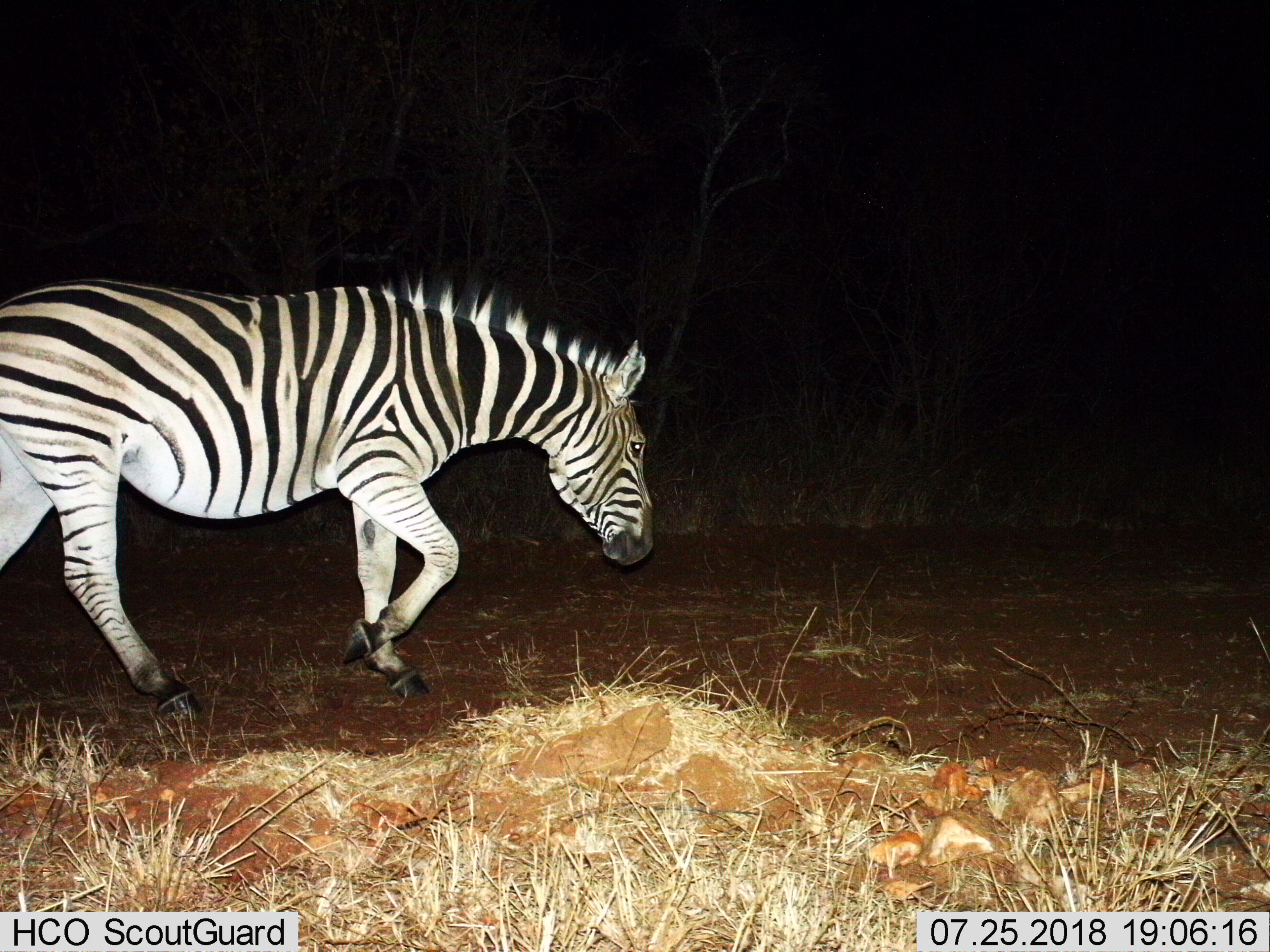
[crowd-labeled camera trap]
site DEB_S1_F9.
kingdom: Animalia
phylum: Chordata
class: Mammalia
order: Perissodactyla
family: Equidae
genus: Equus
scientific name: Equus quagga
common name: plains zebra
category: zebraplains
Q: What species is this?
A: Zebraplains (plains zebra) (Equus quagga).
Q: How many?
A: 1.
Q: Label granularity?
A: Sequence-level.